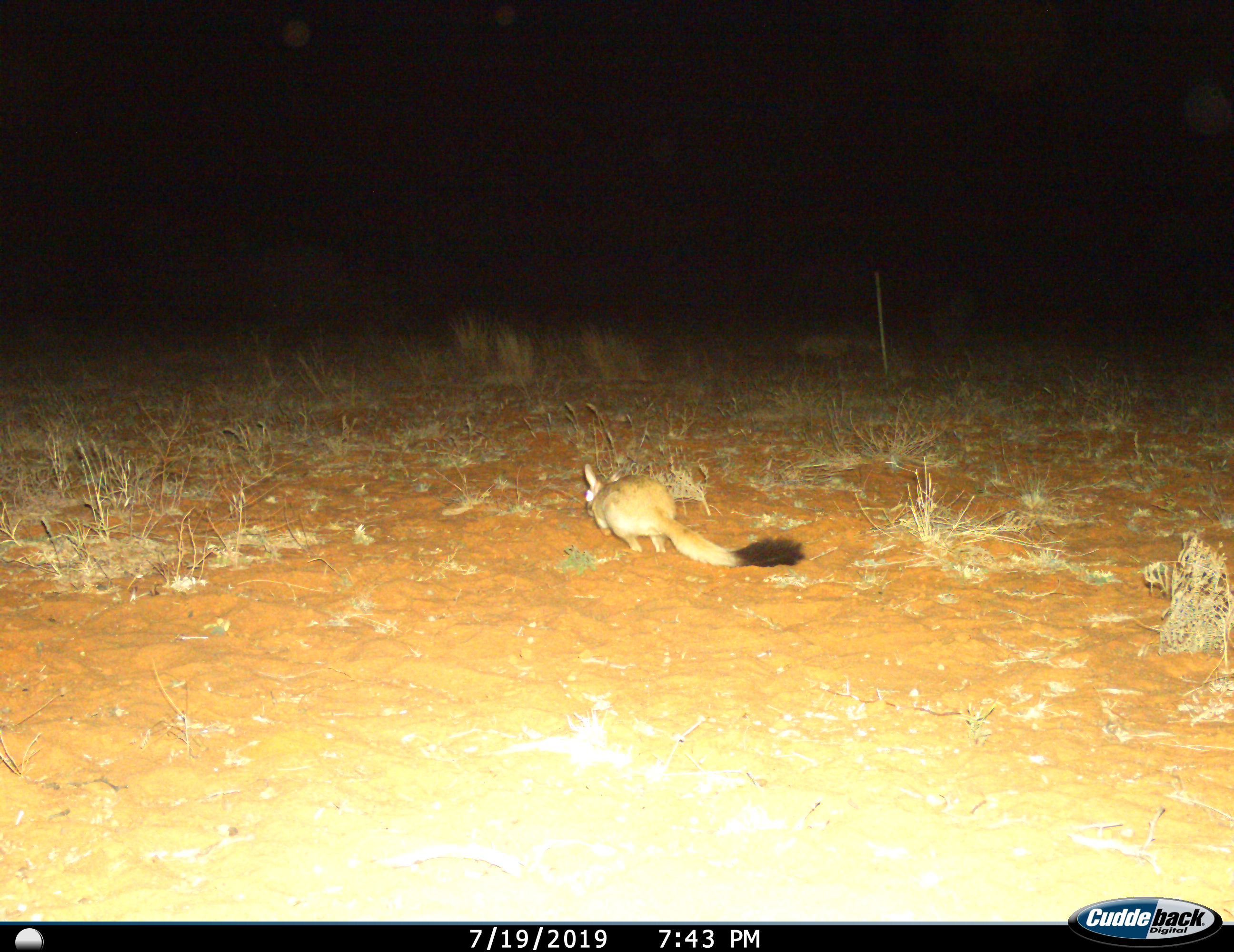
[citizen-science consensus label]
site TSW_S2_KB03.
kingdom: Animalia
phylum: Chordata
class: Mammalia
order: Rodentia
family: Pedetidae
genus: Pedetes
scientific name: Pedetes capensis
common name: springhare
Springhare (Pedetes capensis), count 1. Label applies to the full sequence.